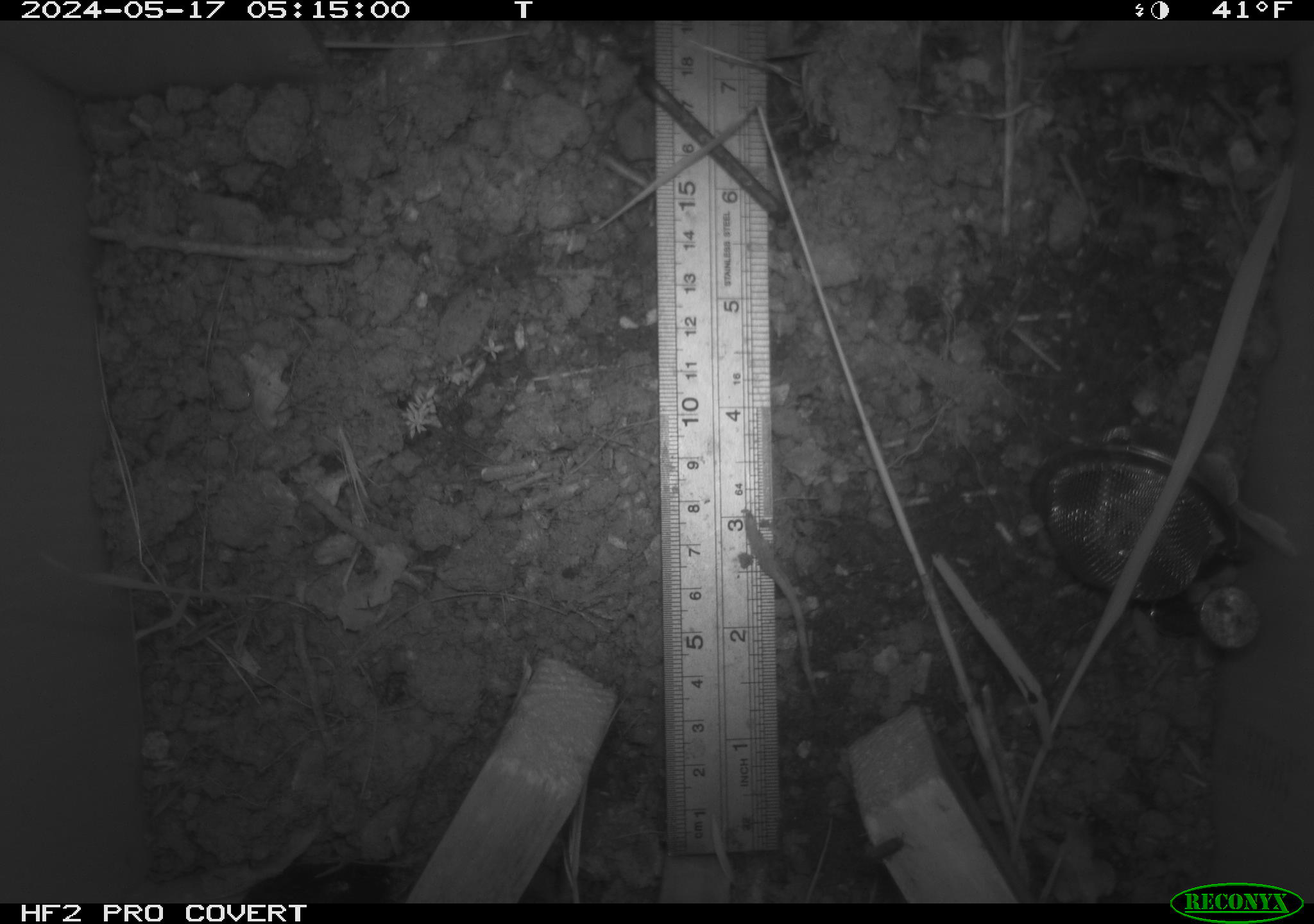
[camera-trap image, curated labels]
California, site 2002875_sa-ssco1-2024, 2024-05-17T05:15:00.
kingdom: Animalia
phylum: Arthropoda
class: Insecta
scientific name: Insecta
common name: insect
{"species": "insect (Insecta)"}